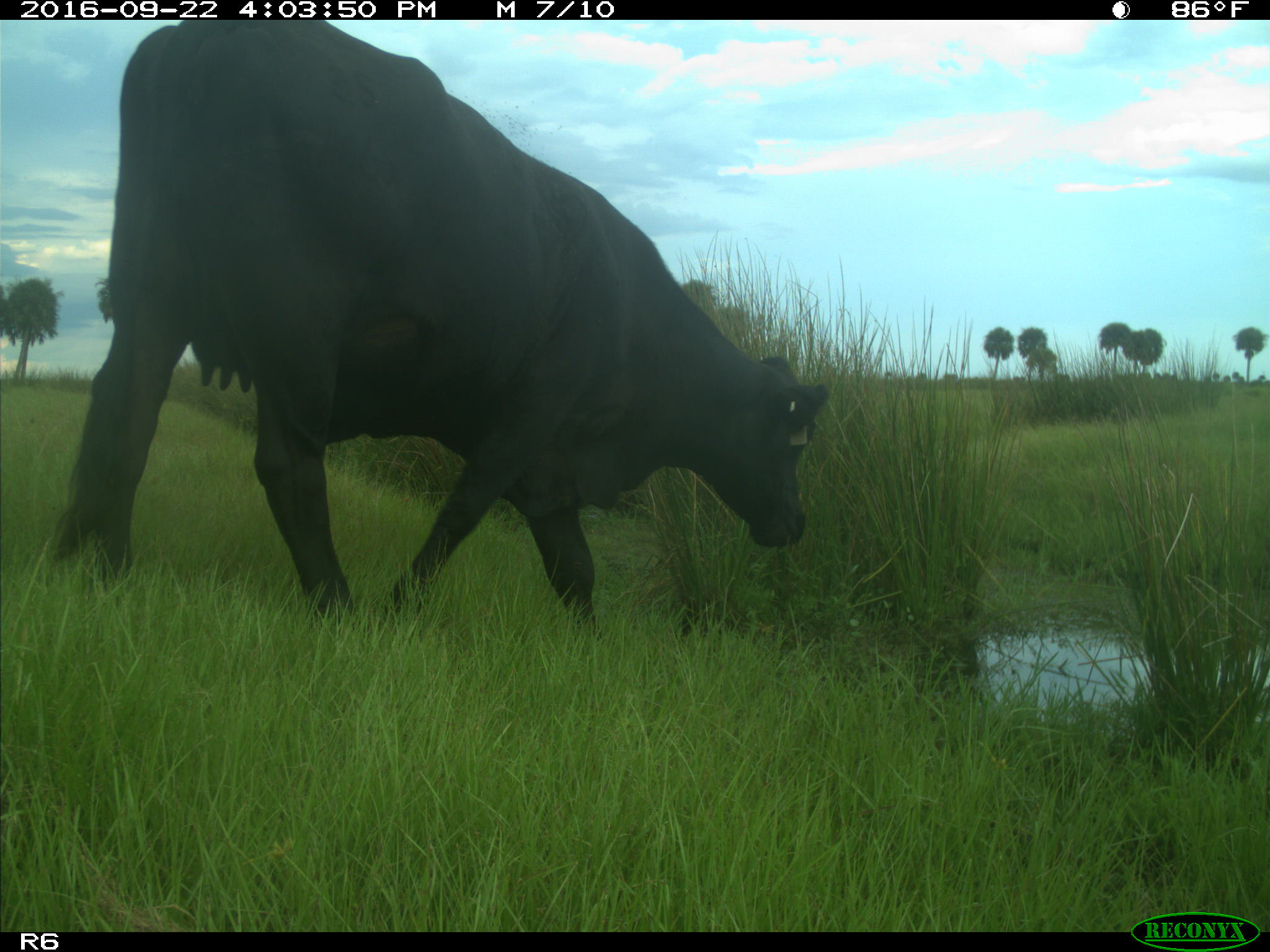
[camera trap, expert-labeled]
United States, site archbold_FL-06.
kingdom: Animalia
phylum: Chordata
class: Mammalia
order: Artiodactyla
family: Bovidae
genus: Bos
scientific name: Bos taurus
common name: domestic cow